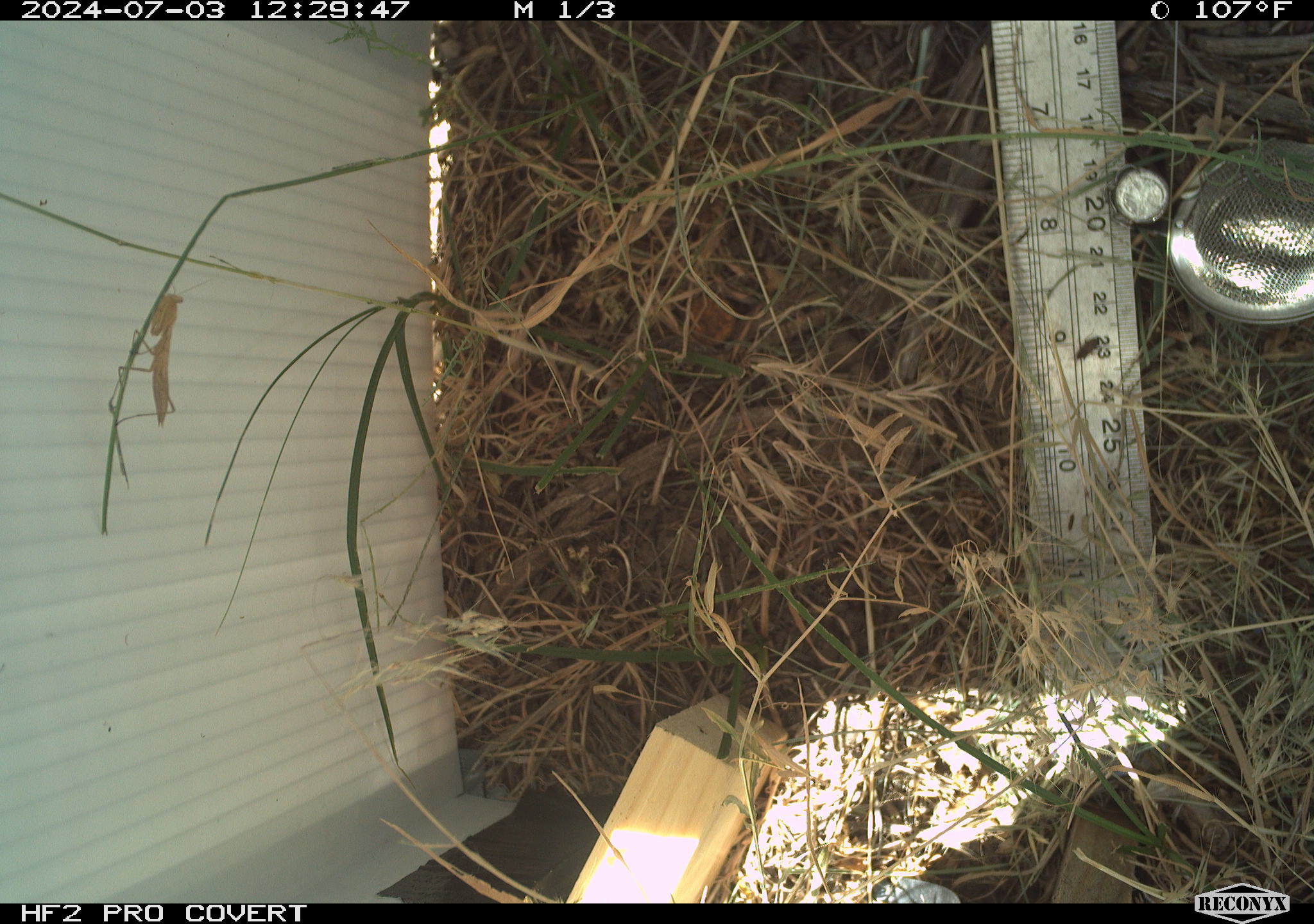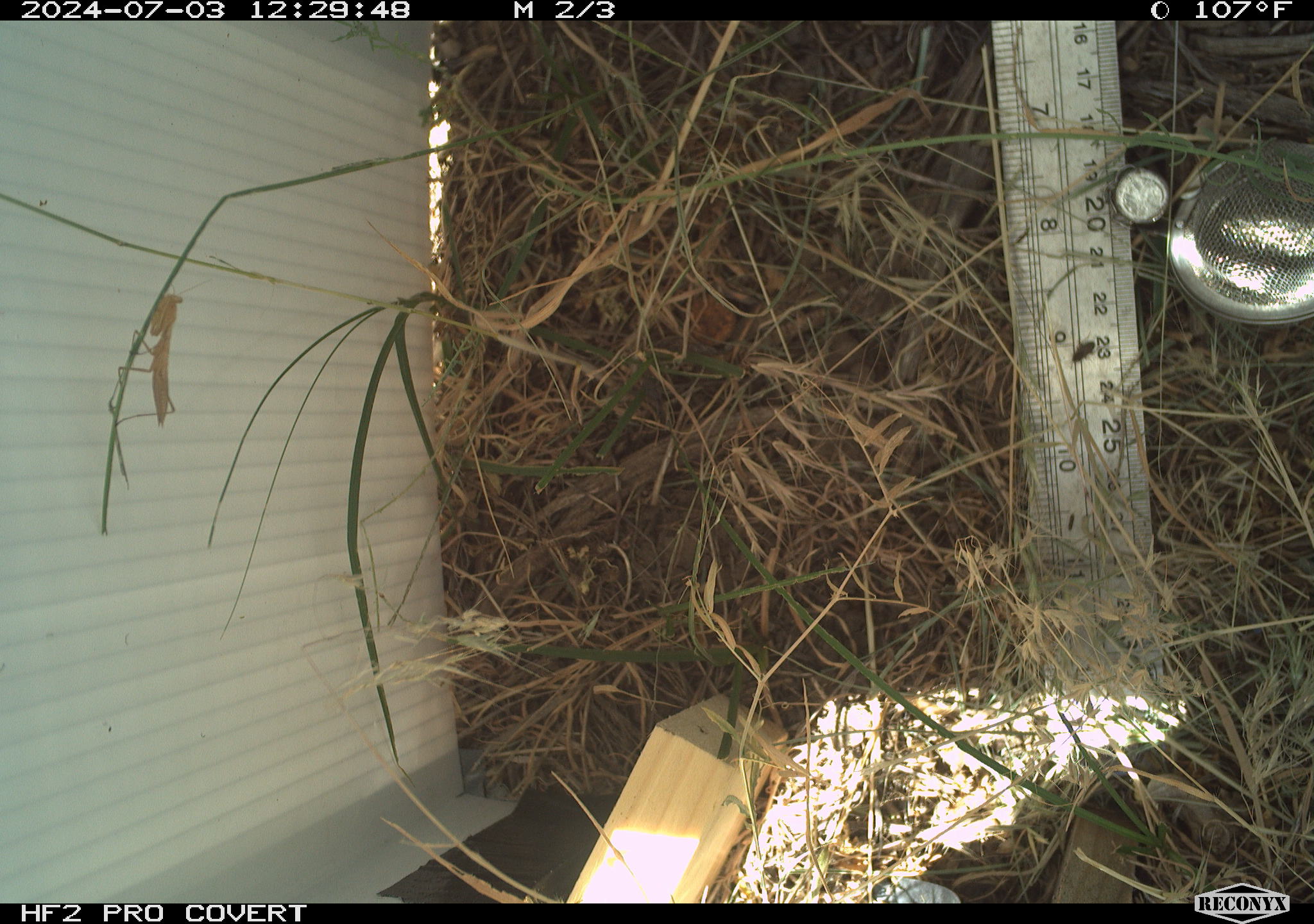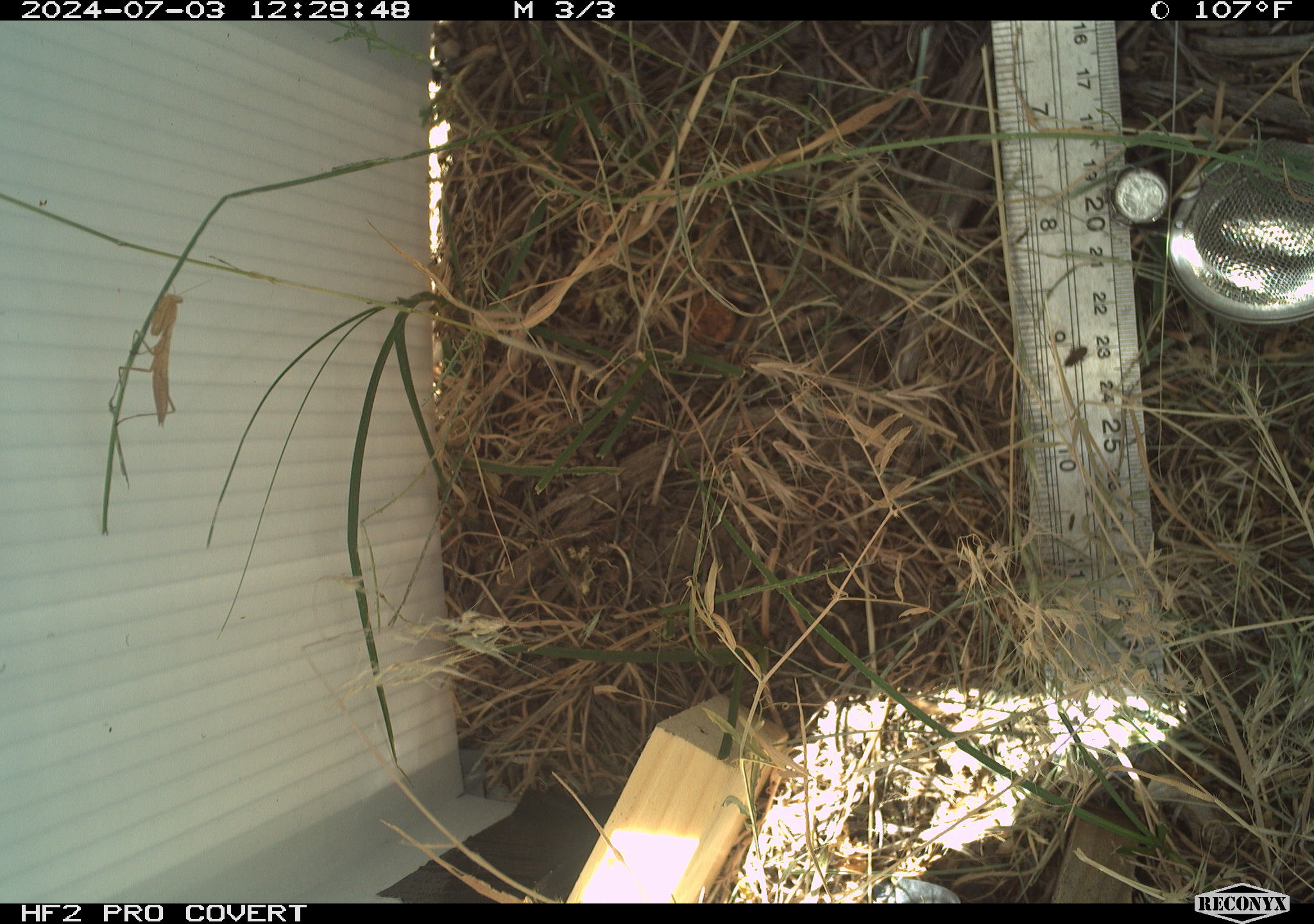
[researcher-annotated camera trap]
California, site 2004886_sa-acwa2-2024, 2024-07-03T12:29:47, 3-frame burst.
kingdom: Animalia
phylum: Arthropoda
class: Insecta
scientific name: Insecta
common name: insect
Insect (Insecta).